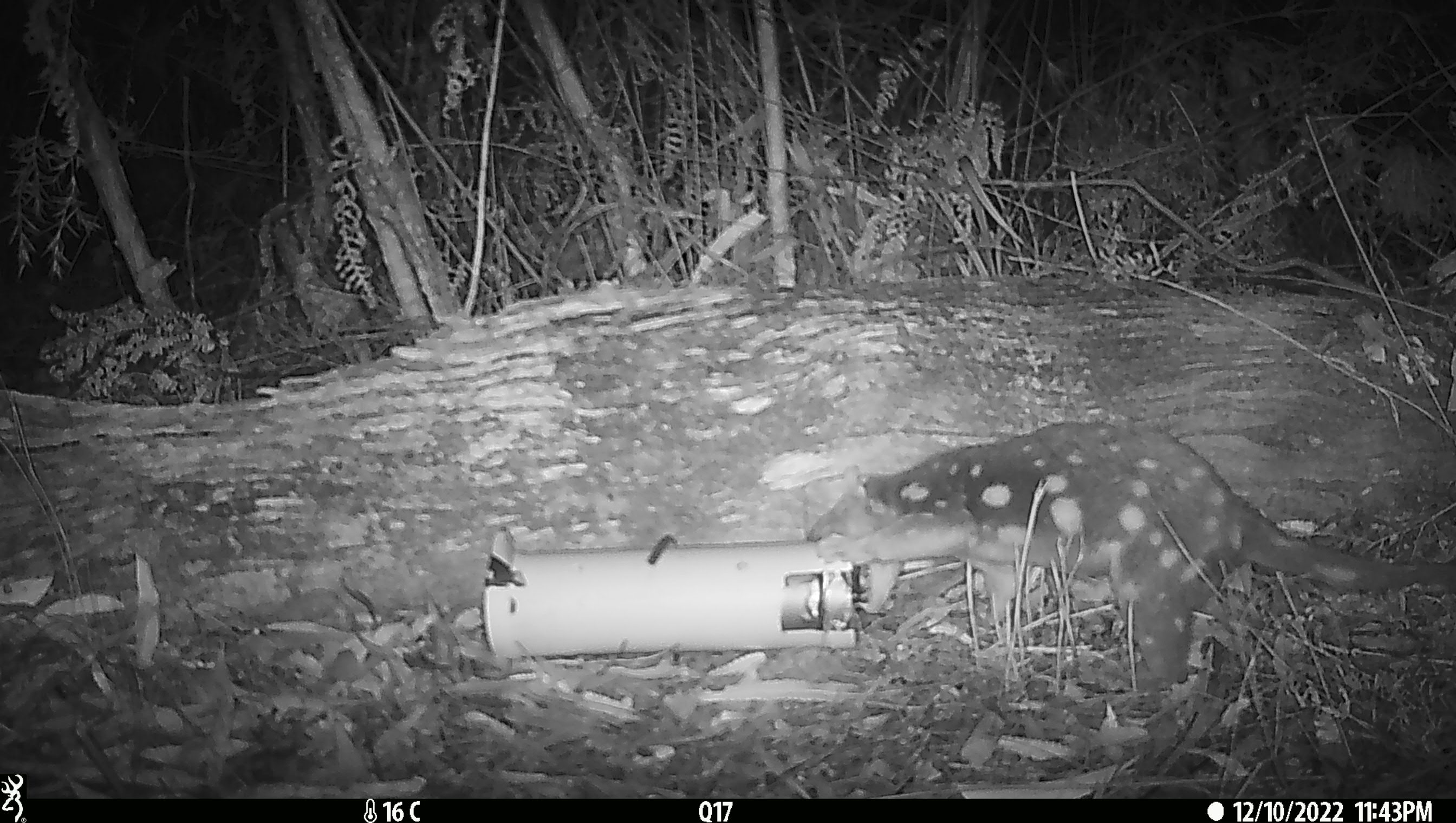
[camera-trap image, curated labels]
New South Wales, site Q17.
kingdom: Animalia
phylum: Chordata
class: Mammalia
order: Dasyuromorphia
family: Dasyuridae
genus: Dasyurus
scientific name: Dasyurus maculatus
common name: spotted-tailed quoll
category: quoll